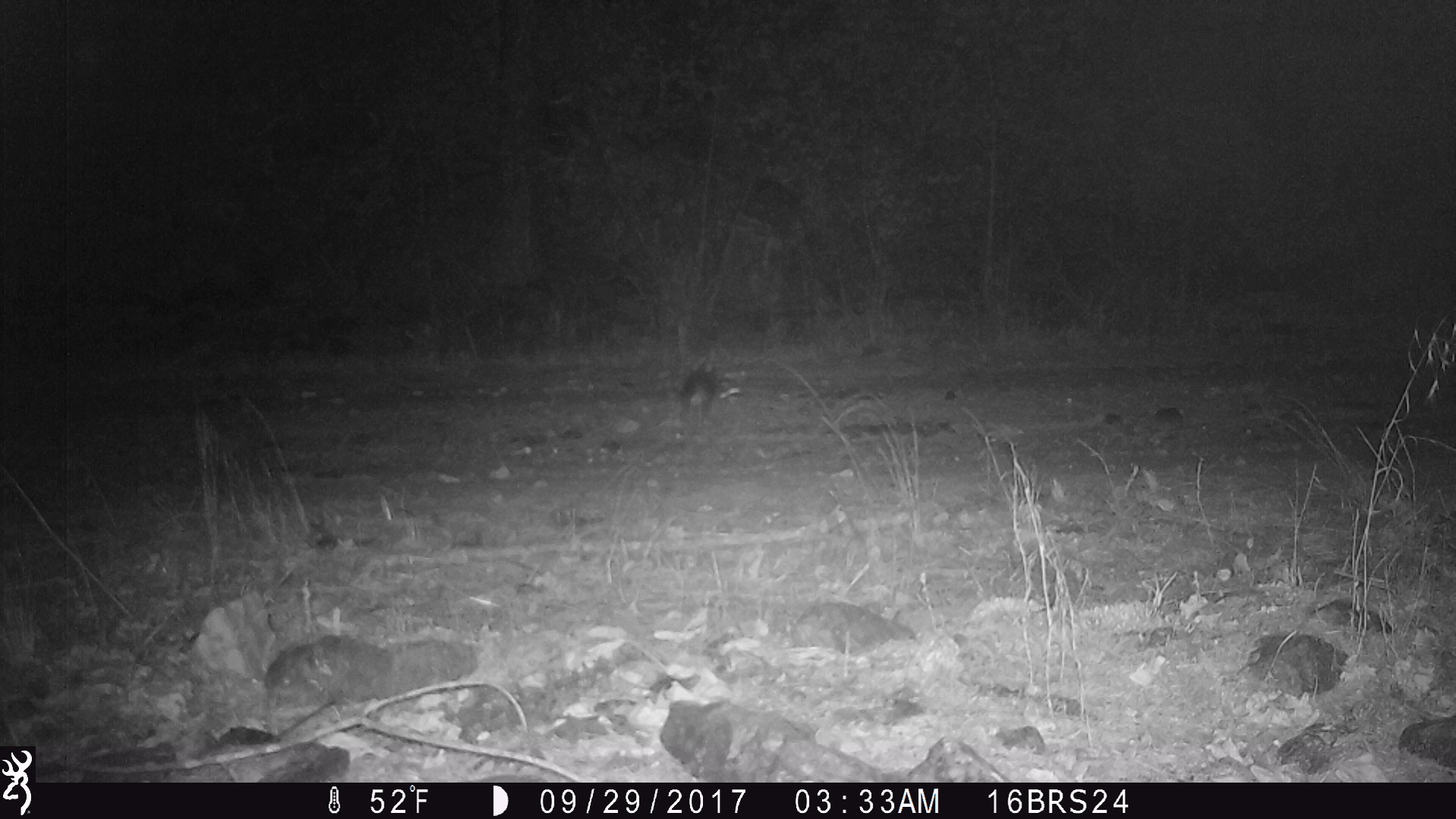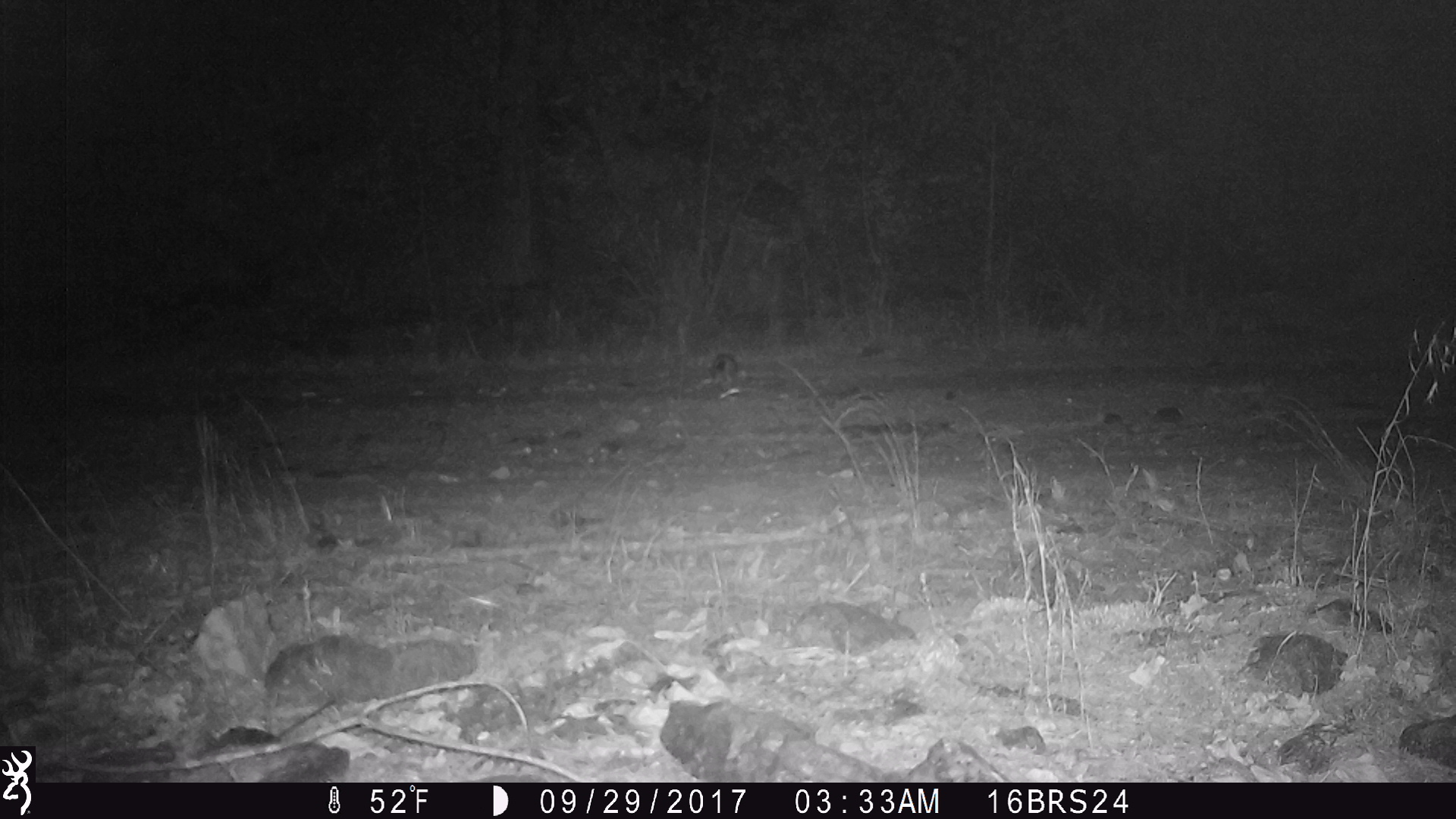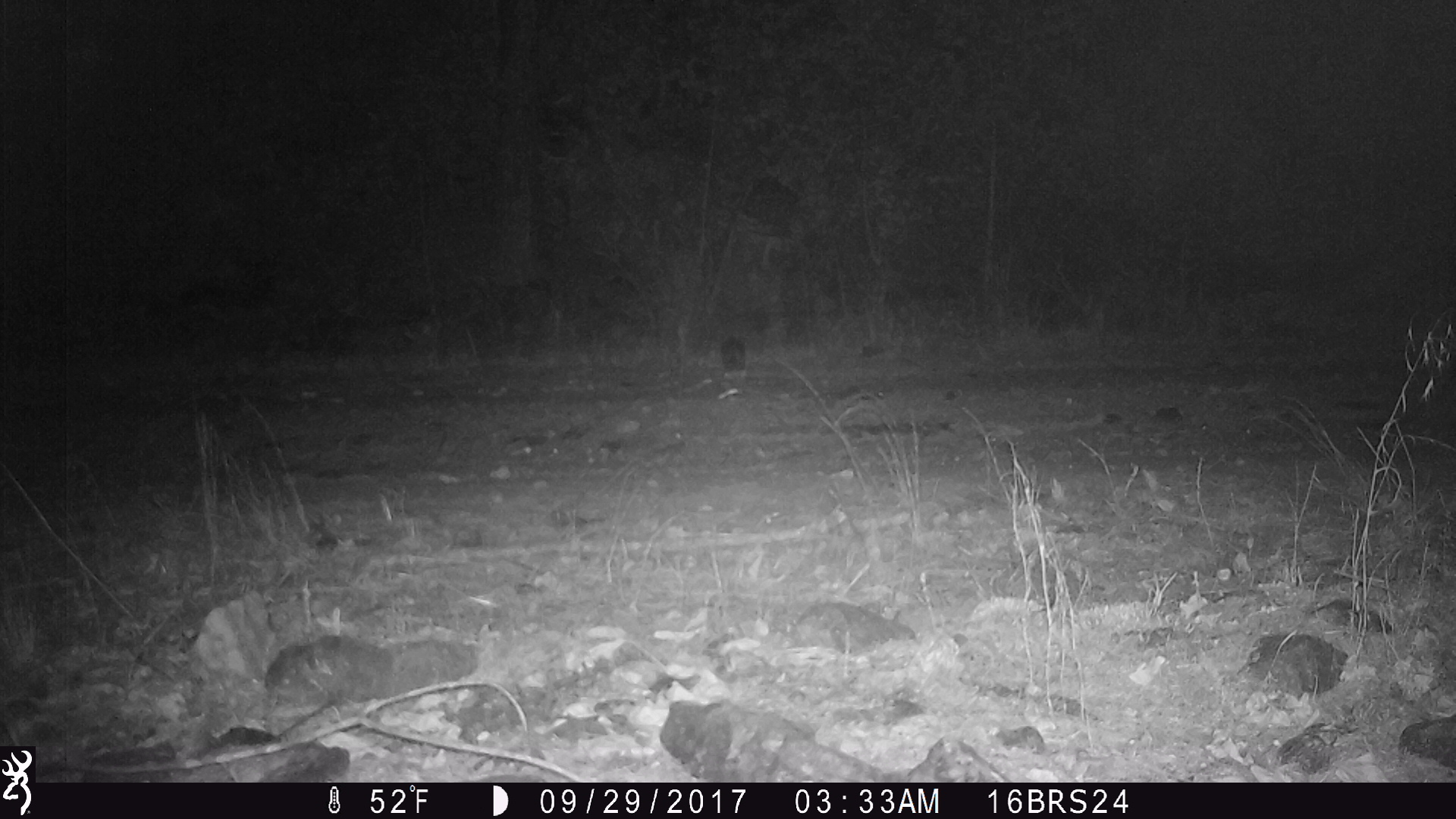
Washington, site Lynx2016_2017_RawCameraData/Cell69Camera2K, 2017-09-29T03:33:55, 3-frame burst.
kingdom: Animalia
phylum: Chordata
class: Mammalia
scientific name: Mammalia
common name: small mammal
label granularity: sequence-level